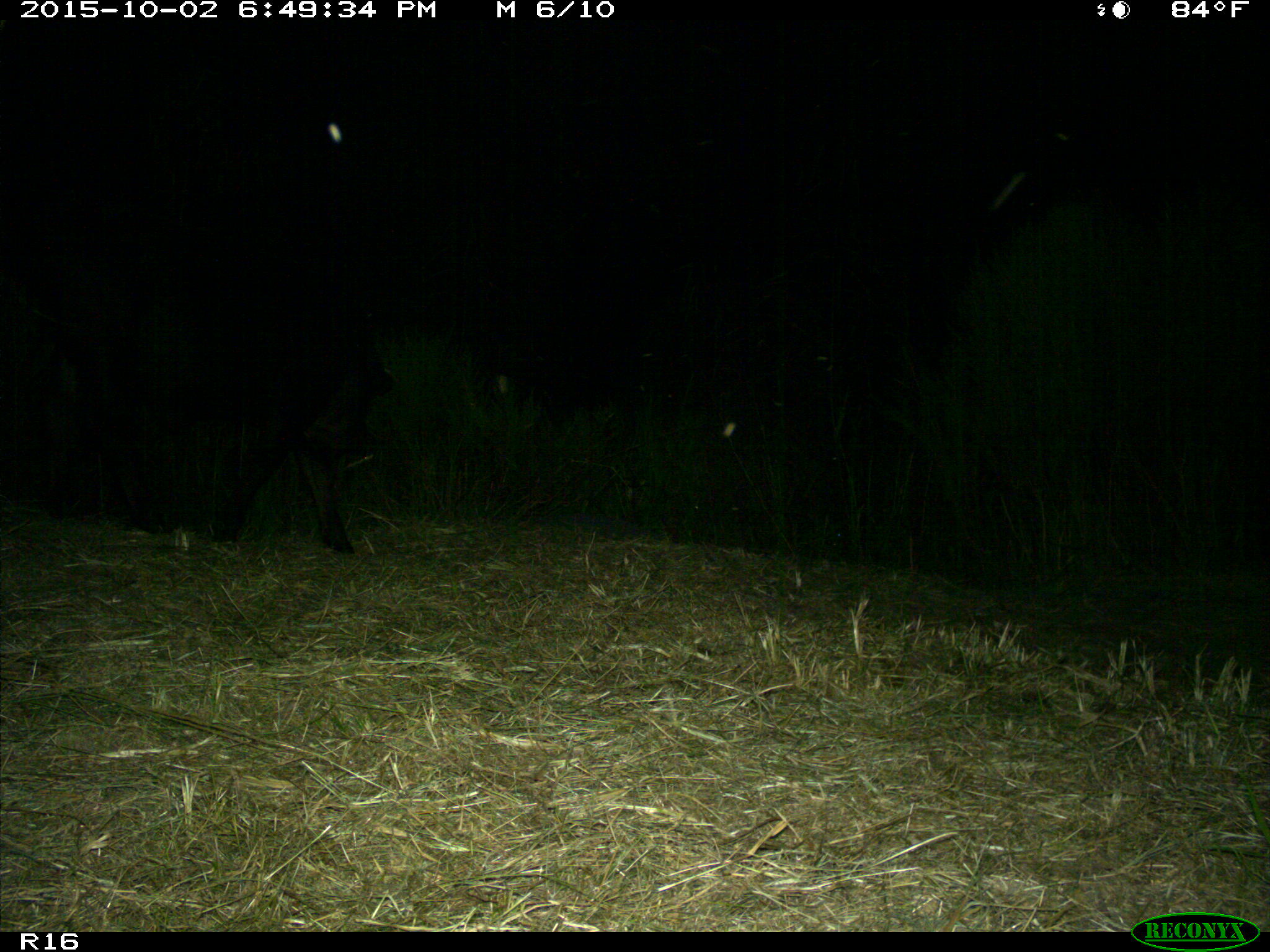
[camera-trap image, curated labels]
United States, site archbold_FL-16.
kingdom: Animalia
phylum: Chordata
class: Mammalia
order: Artiodactyla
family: Bovidae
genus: Bos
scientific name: Bos taurus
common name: domestic cow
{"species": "Bos taurus (domestic cow)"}